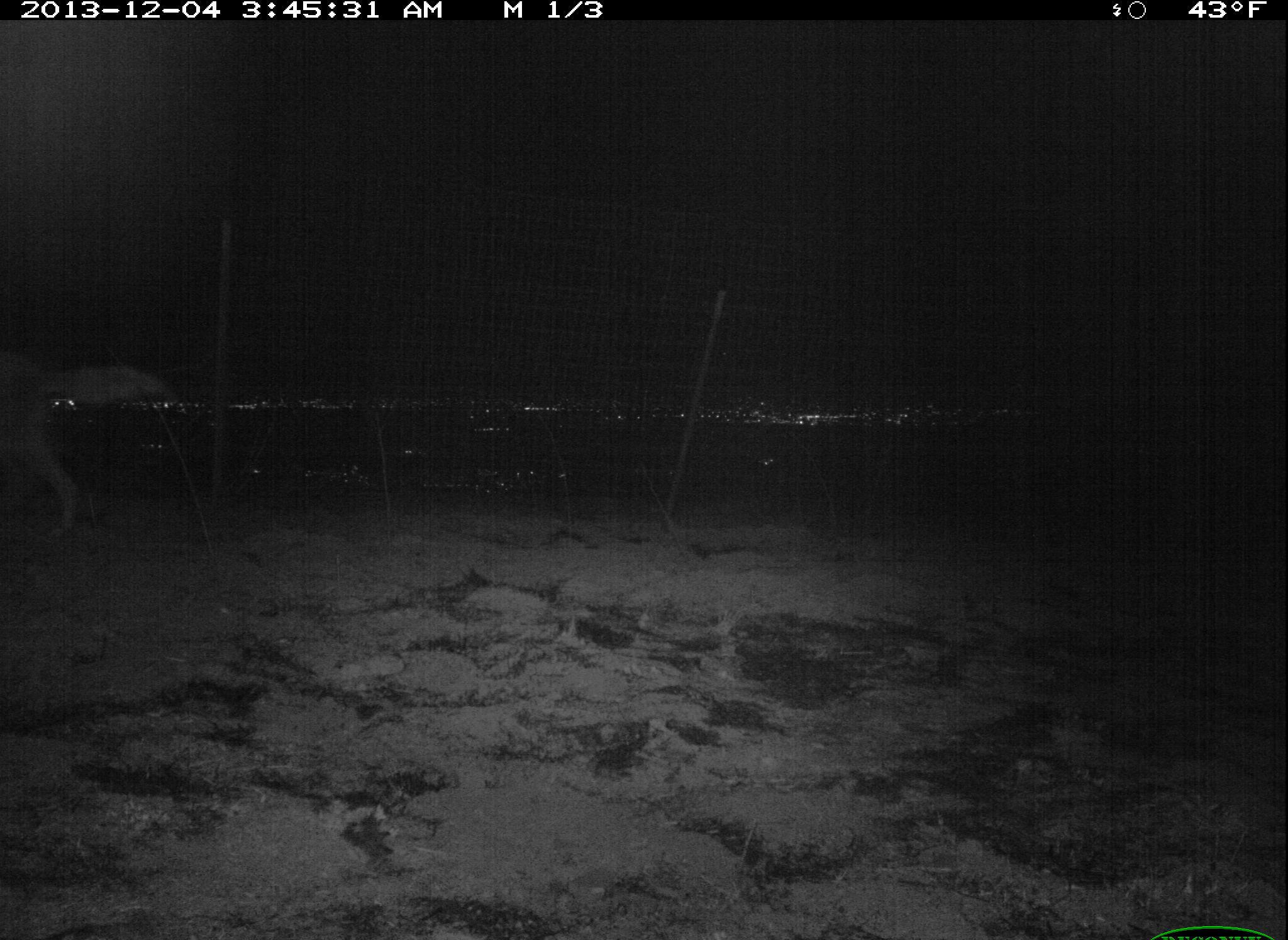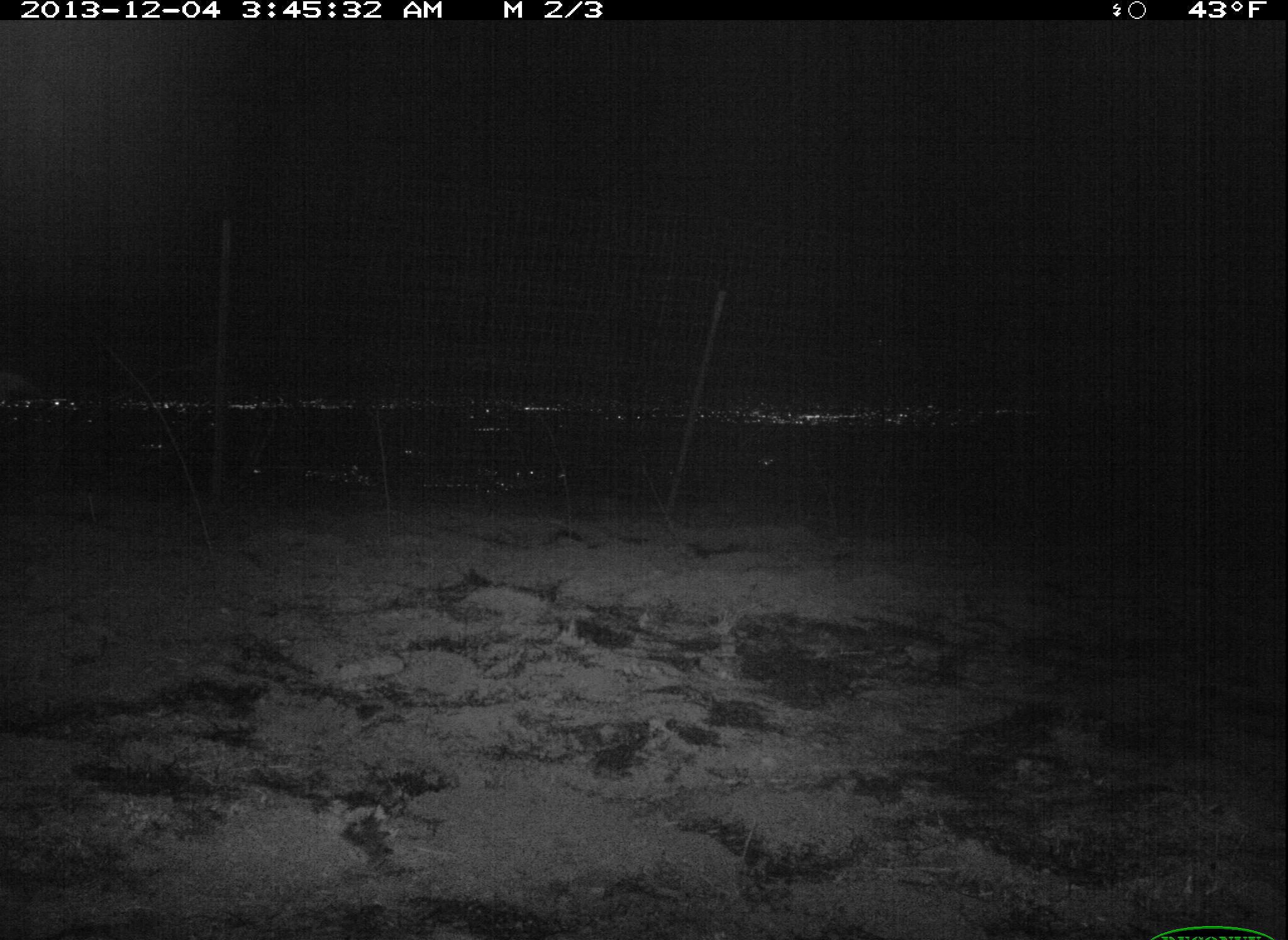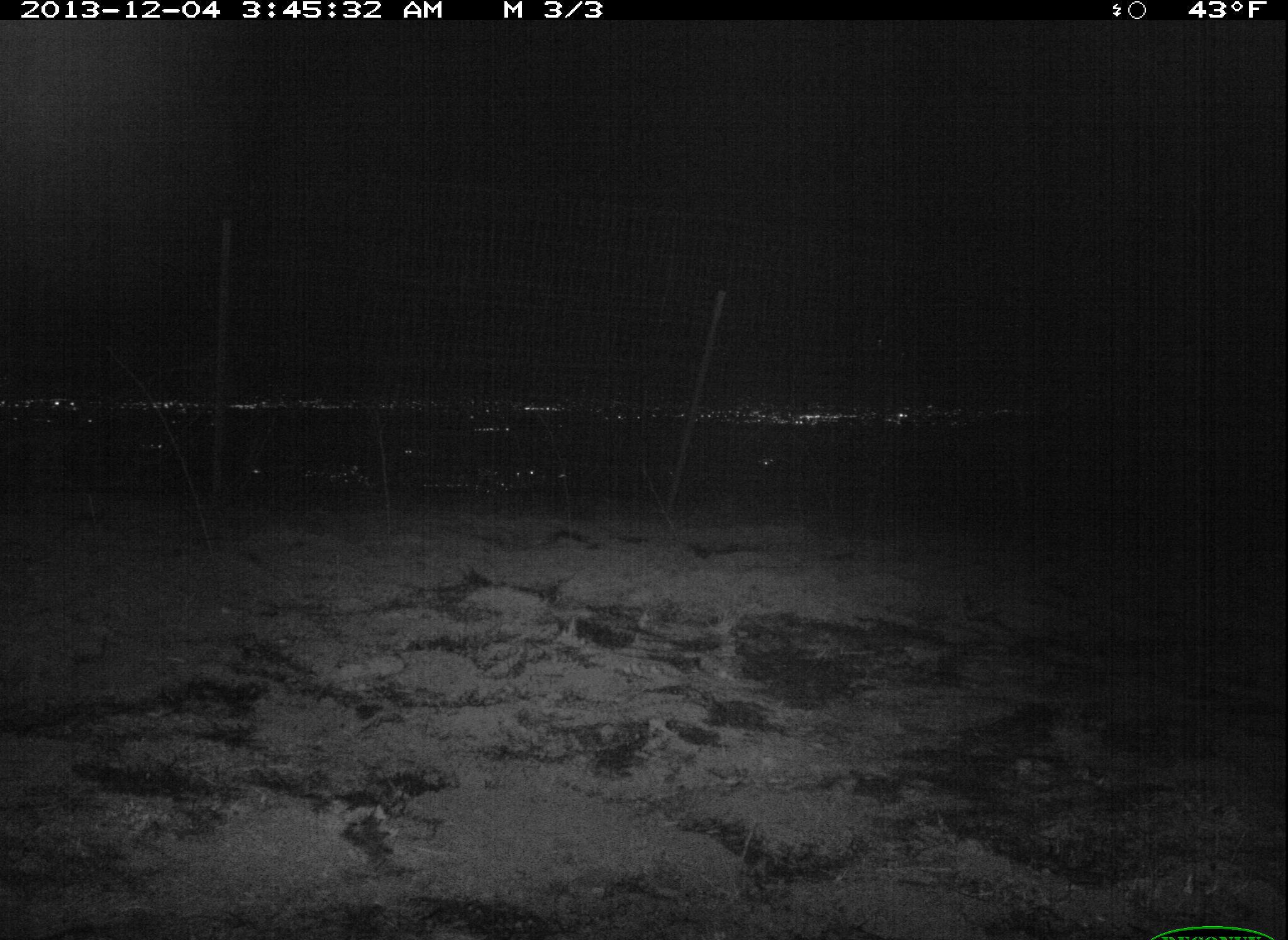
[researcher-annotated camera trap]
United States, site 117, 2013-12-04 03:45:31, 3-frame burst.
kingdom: Animalia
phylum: Chordata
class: Mammalia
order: Carnivora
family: Canidae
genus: Canis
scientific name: Canis latrans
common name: coyote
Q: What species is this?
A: Coyote (Canis latrans).